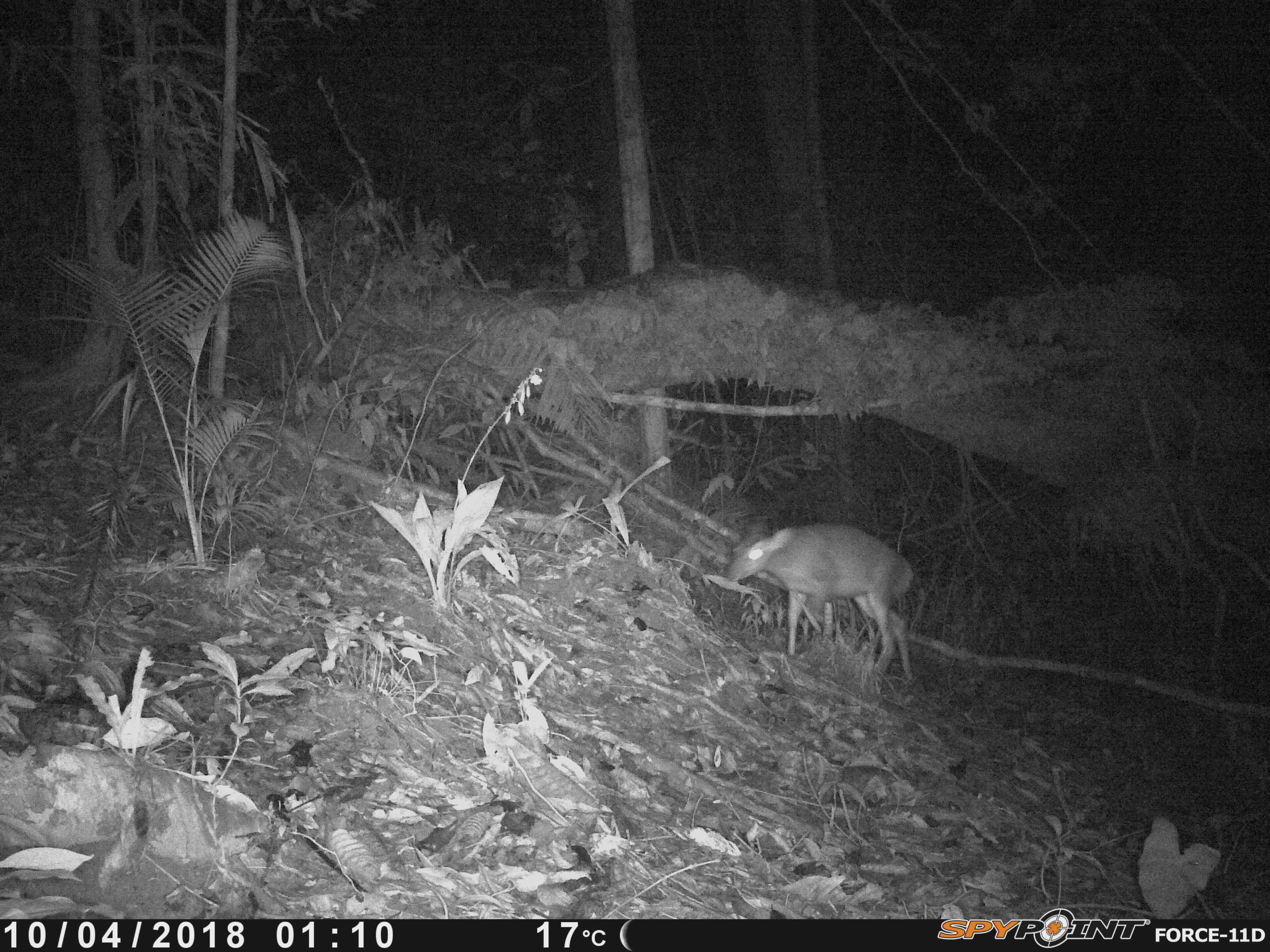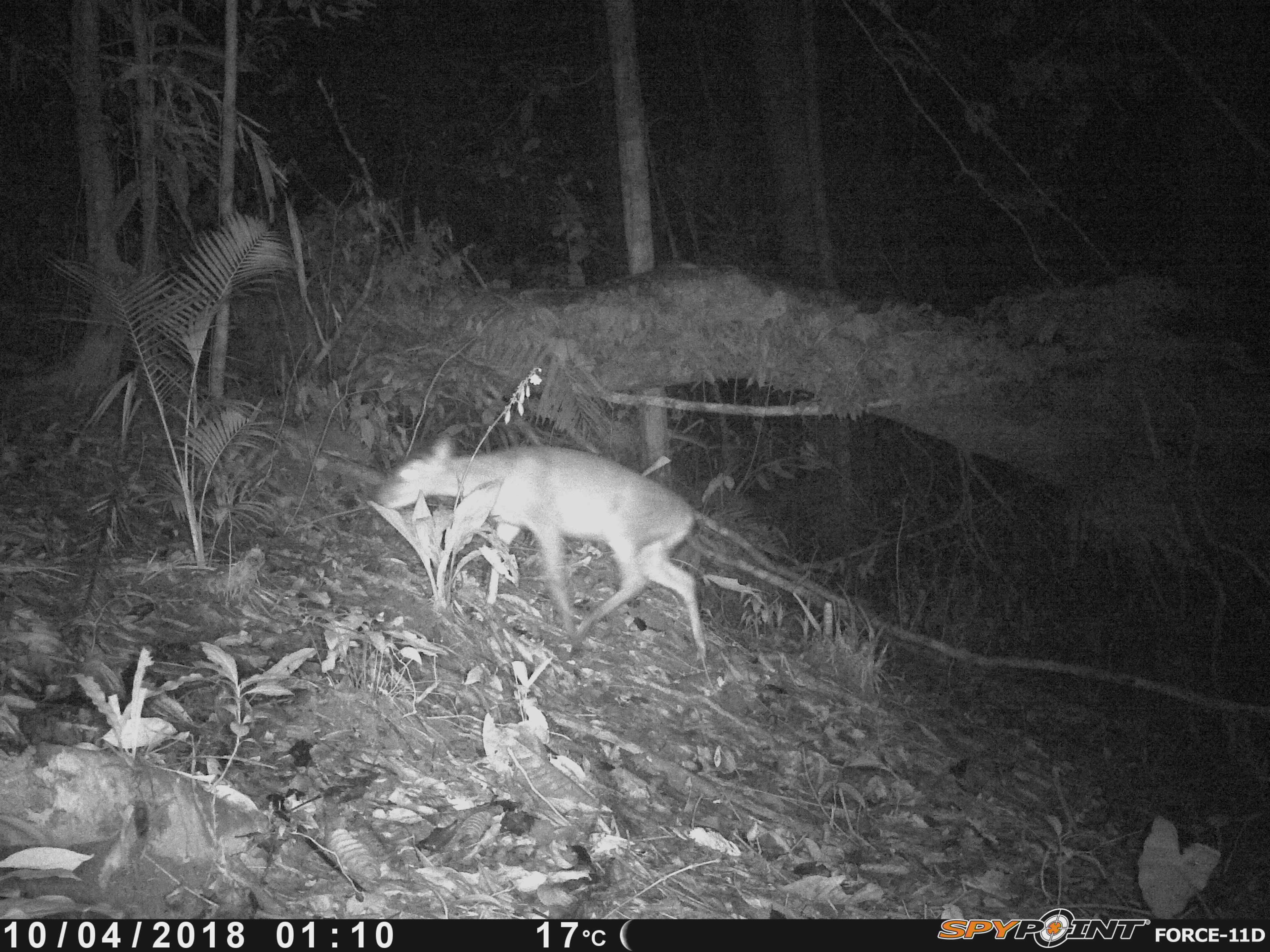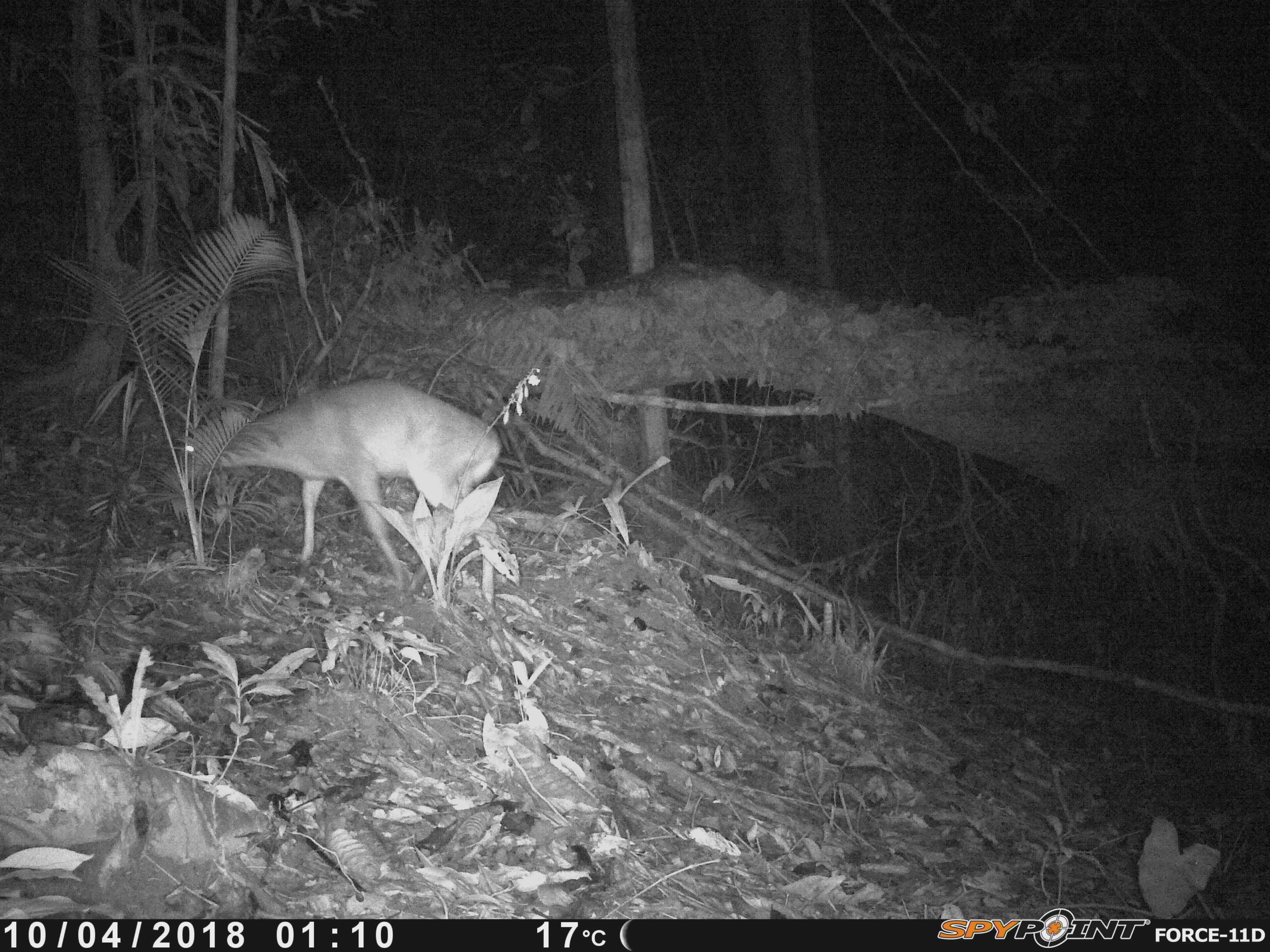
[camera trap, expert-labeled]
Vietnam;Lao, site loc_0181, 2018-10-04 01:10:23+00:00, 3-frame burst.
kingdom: Animalia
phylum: Chordata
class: Mammalia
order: Artiodactyla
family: Cervidae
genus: Muntiacus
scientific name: Muntiacus vuquangensis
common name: large-antlered muntjac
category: large antlered muntjac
Large antlered muntjac (large-antlered muntjac) (Muntiacus vuquangensis). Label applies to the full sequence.